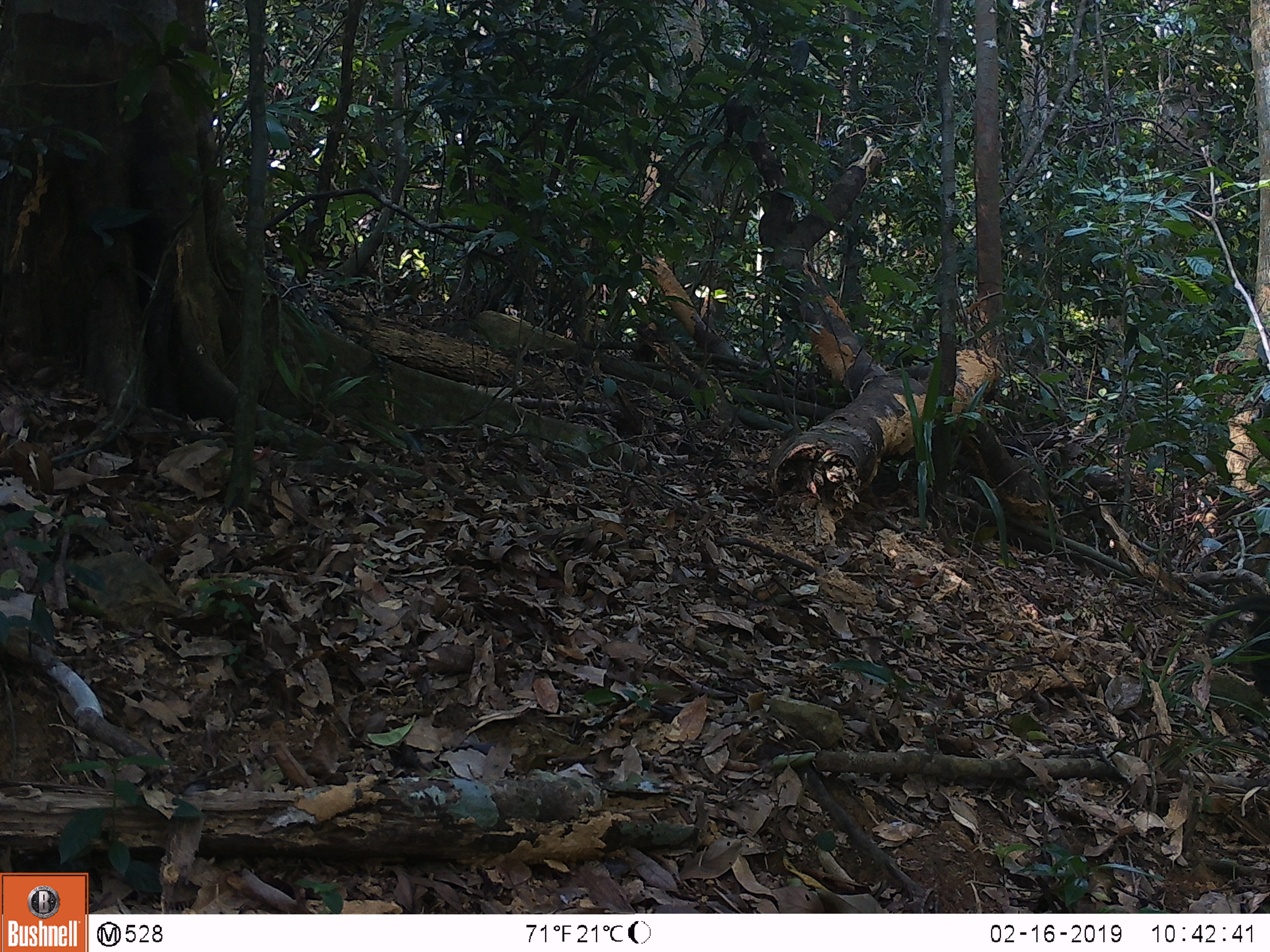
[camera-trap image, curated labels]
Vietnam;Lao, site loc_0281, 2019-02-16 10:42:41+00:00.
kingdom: Animalia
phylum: Chordata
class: Aves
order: Galliformes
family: Phasianidae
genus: Gallus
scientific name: Gallus gallus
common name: red junglefowl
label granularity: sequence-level